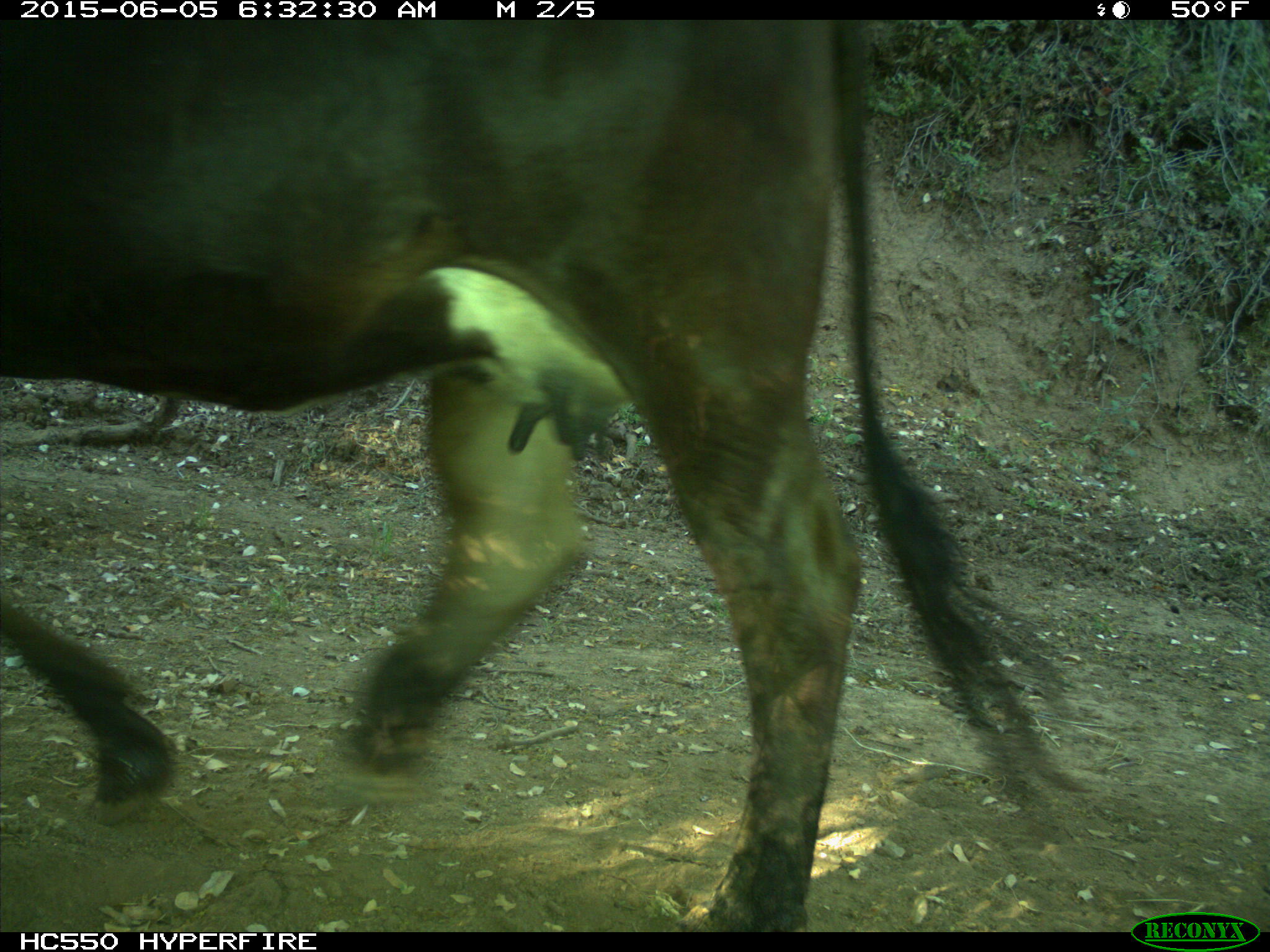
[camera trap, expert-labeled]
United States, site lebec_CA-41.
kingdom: Animalia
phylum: Chordata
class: Mammalia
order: Artiodactyla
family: Bovidae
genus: Bos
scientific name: Bos taurus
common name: domestic cow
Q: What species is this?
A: Bos taurus (domestic cow).